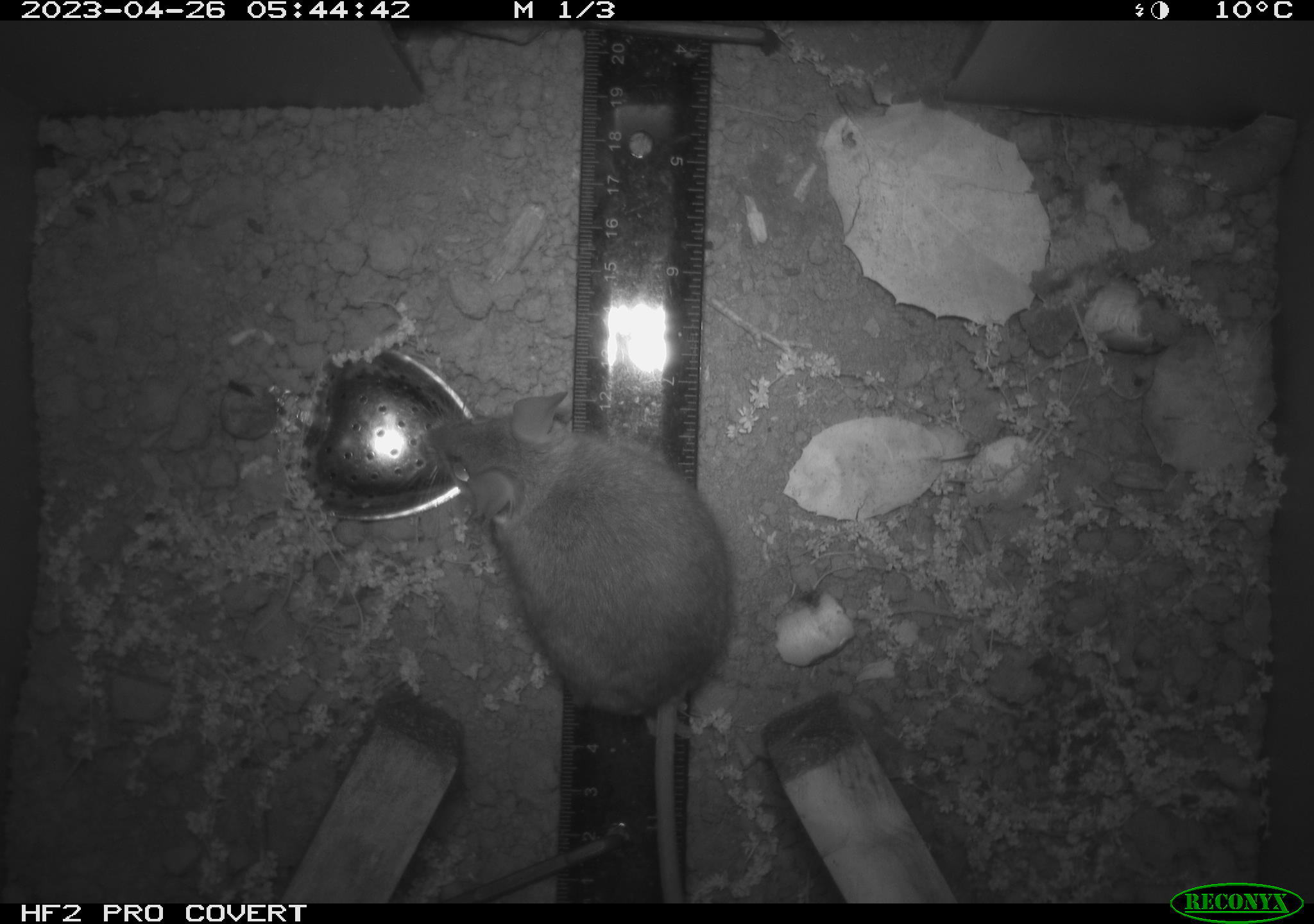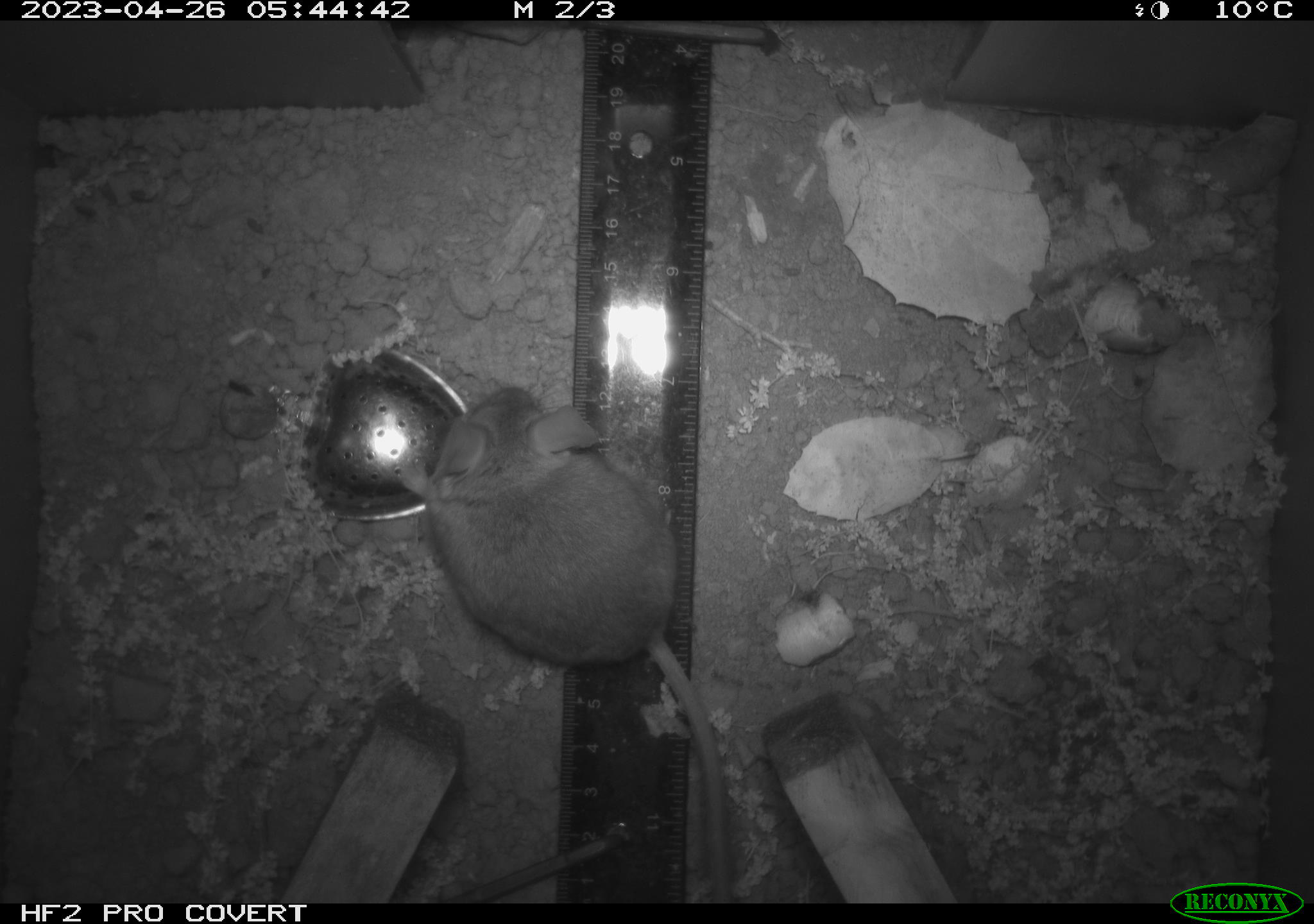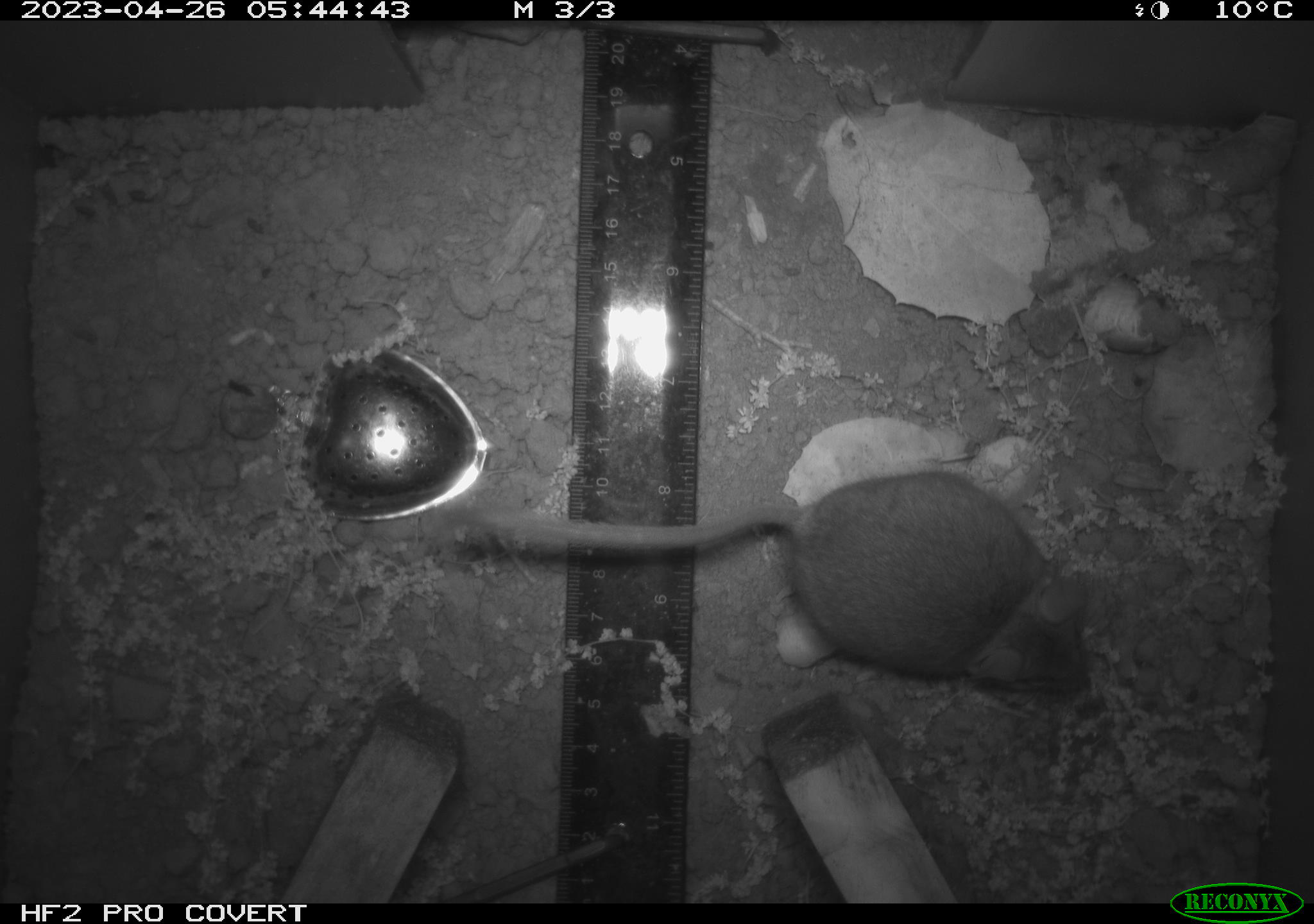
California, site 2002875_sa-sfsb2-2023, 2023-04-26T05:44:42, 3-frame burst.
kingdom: Animalia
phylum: Chordata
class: Mammalia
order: Rodentia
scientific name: Rodentia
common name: mouse species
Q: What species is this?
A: Mouse species (Rodentia).